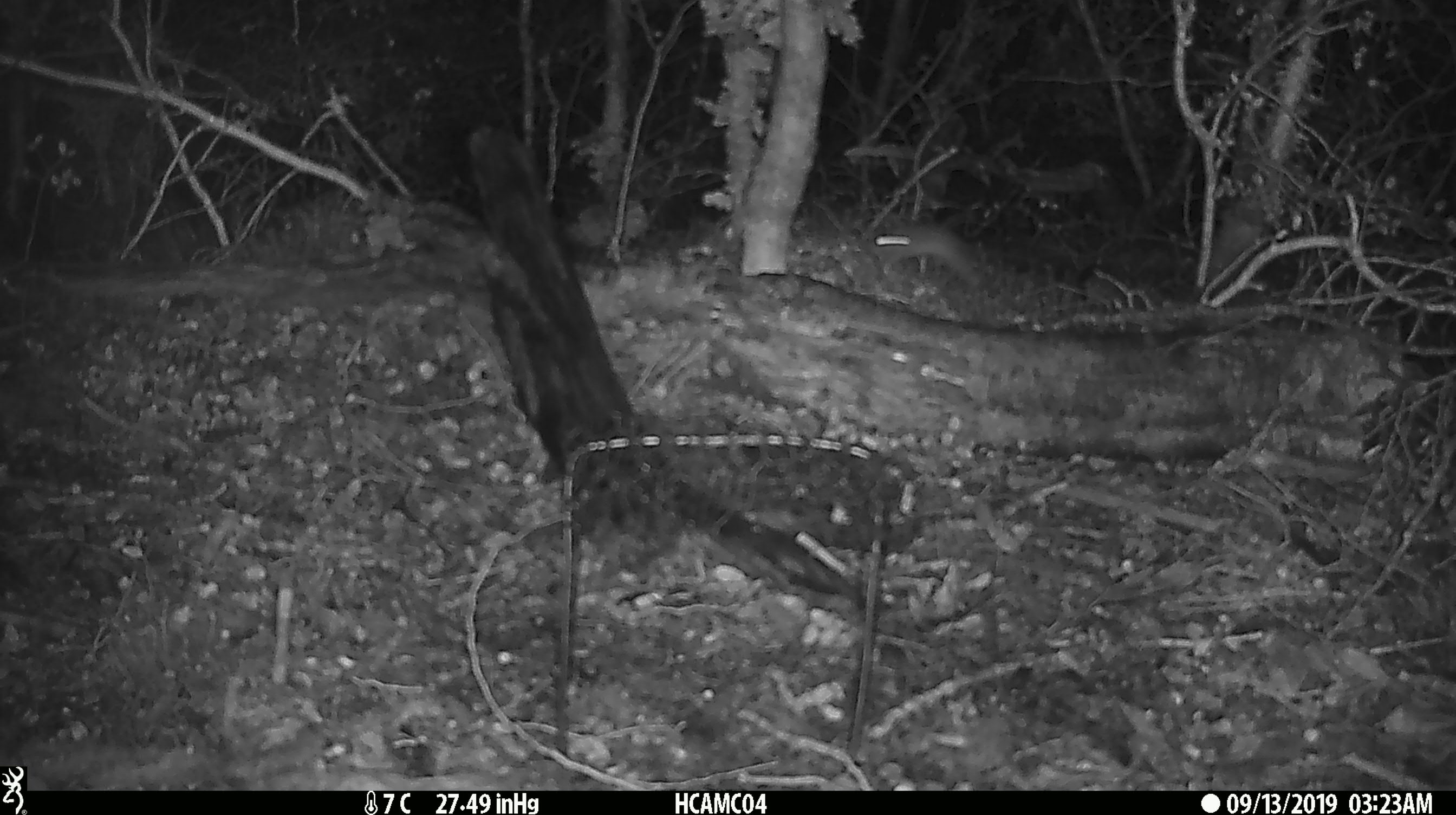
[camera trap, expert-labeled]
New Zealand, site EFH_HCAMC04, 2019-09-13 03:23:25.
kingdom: Animalia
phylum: Chordata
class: Mammalia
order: Rodentia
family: Muridae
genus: Mus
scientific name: Mus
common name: mouse